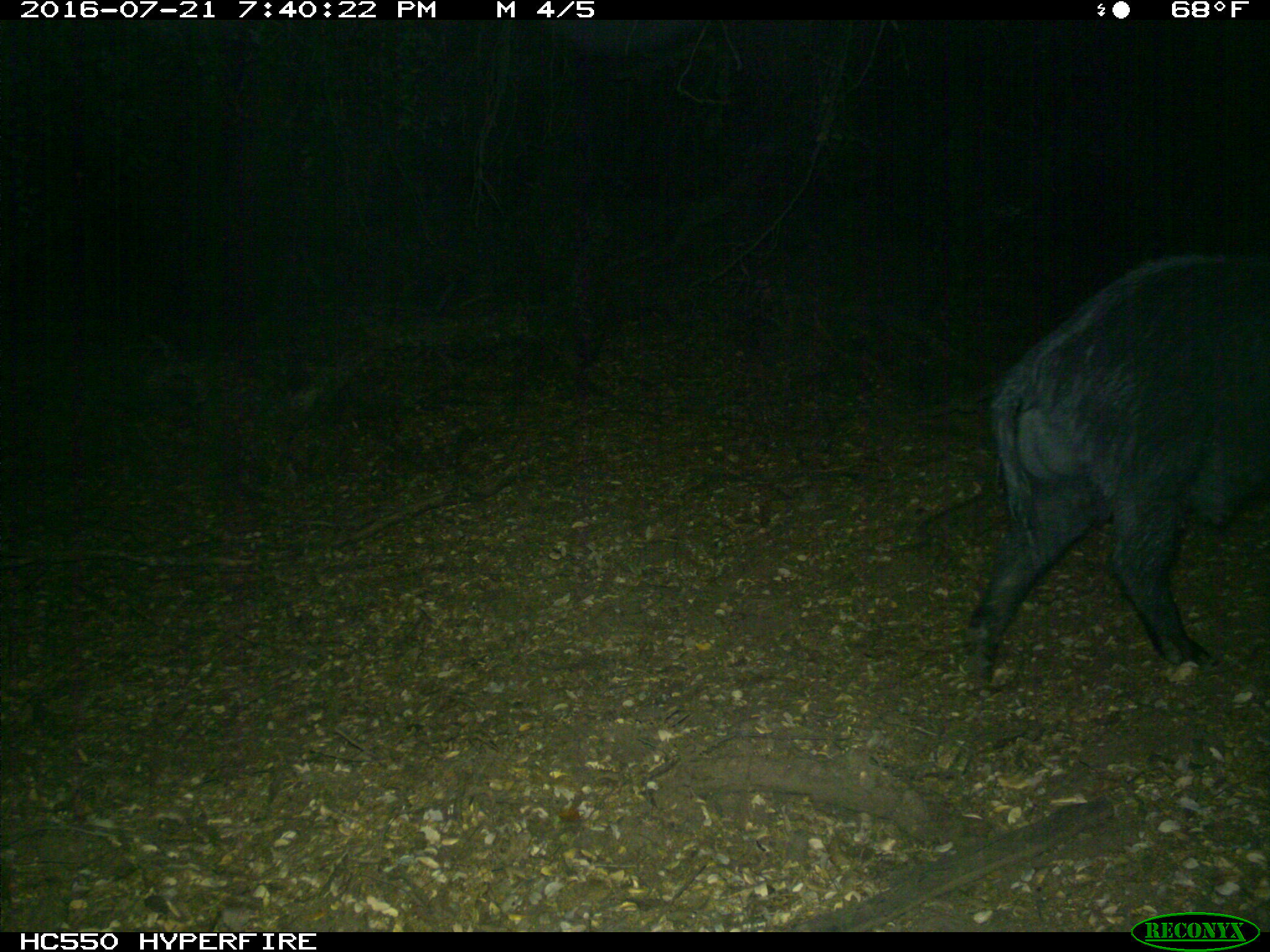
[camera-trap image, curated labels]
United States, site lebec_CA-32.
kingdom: Animalia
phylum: Chordata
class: Mammalia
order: Artiodactyla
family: Suidae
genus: Sus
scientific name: Sus scrofa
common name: wild boar